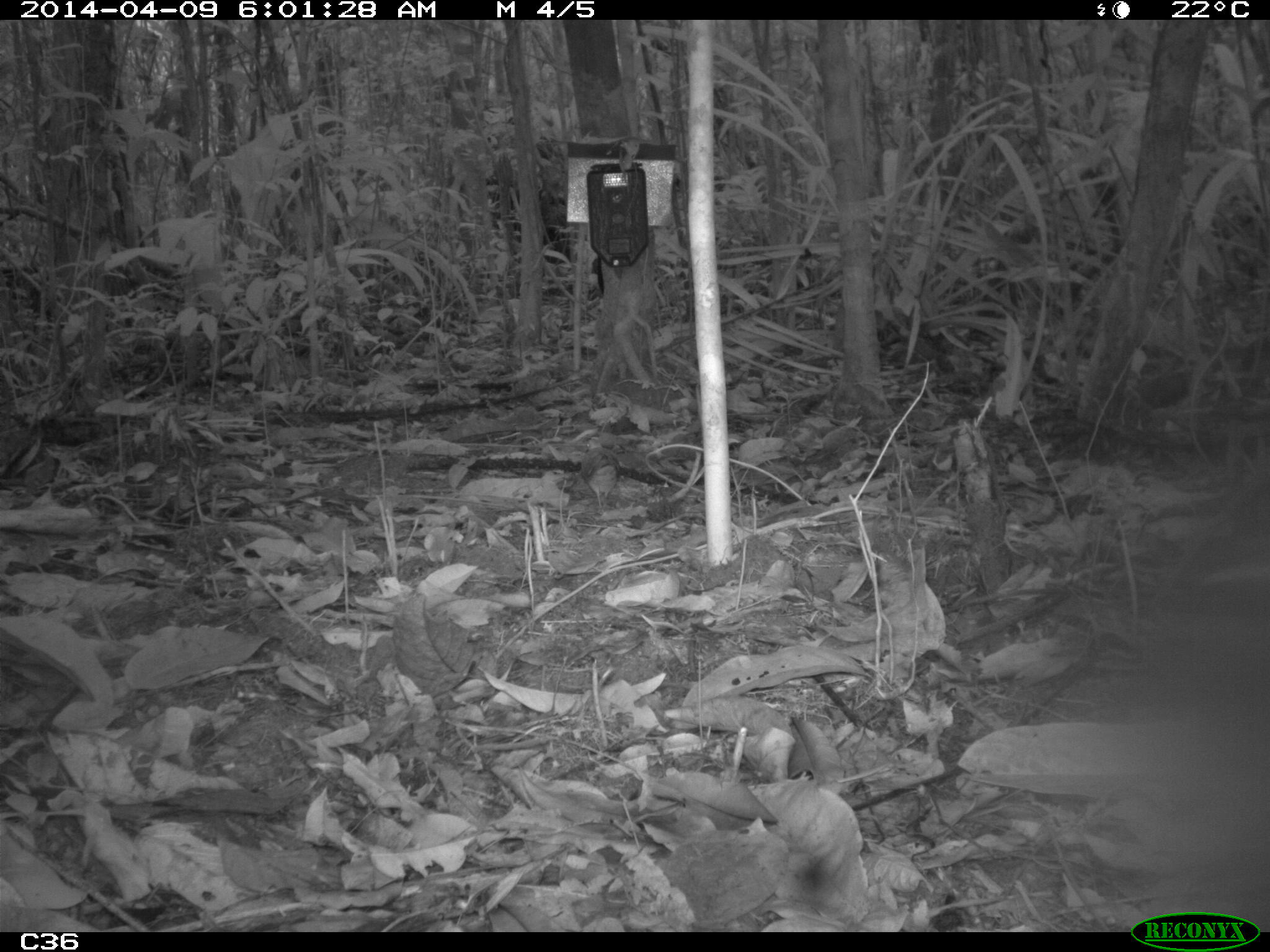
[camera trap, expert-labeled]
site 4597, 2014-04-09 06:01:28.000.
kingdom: Animalia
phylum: Chordata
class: Aves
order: Columbiformes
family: Columbidae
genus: Geotrygon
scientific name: Geotrygon montana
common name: ruddy quail-dove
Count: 1.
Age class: adult.